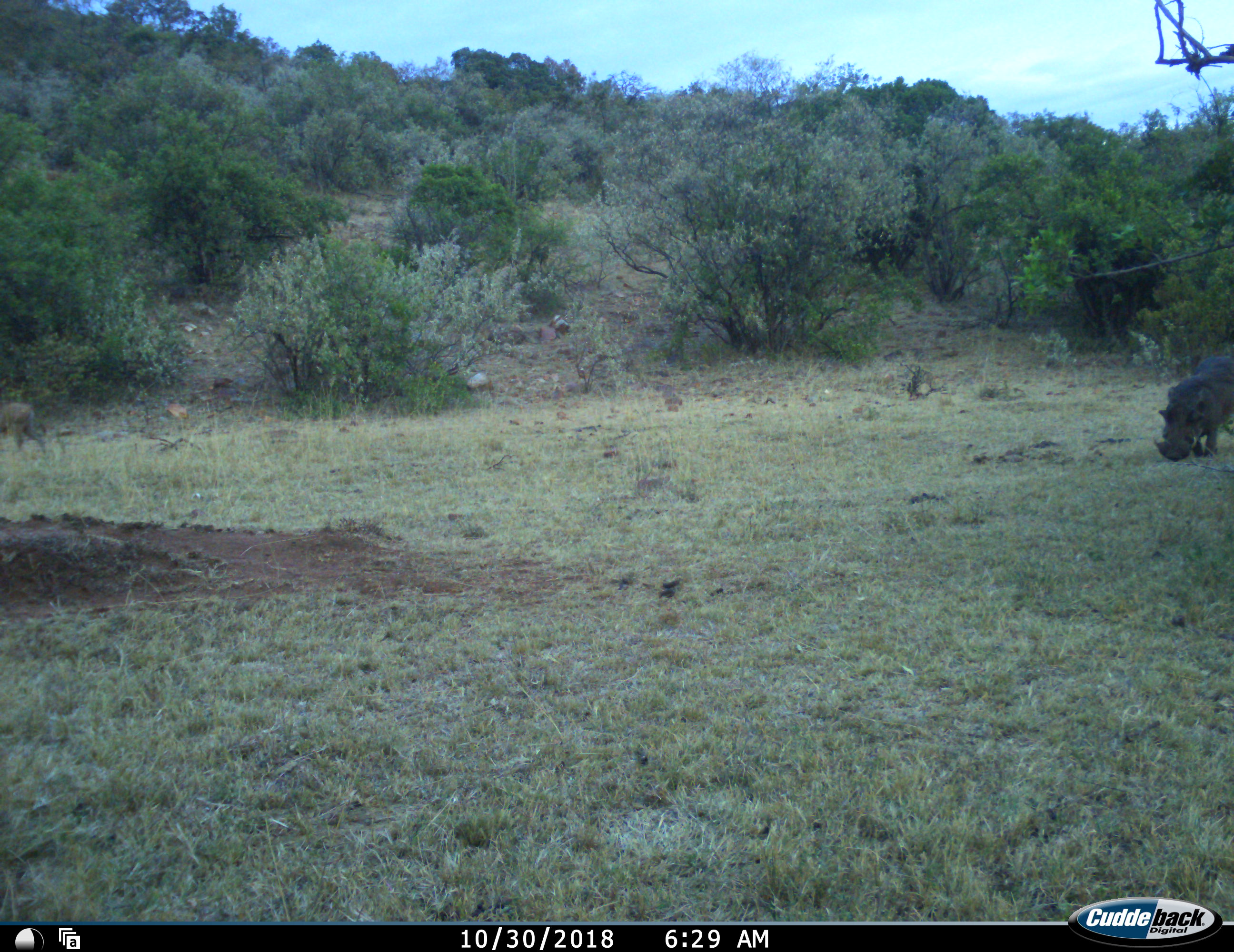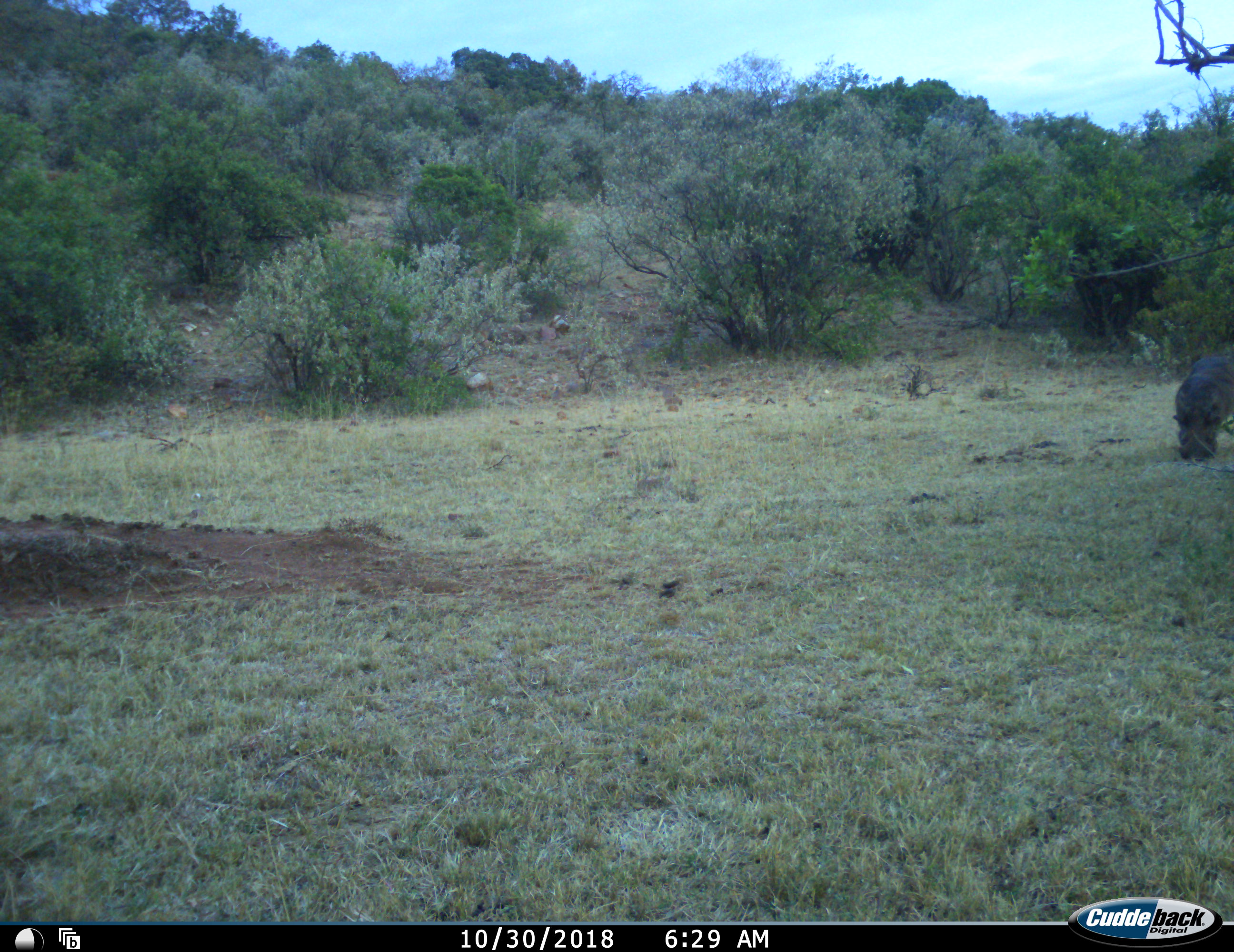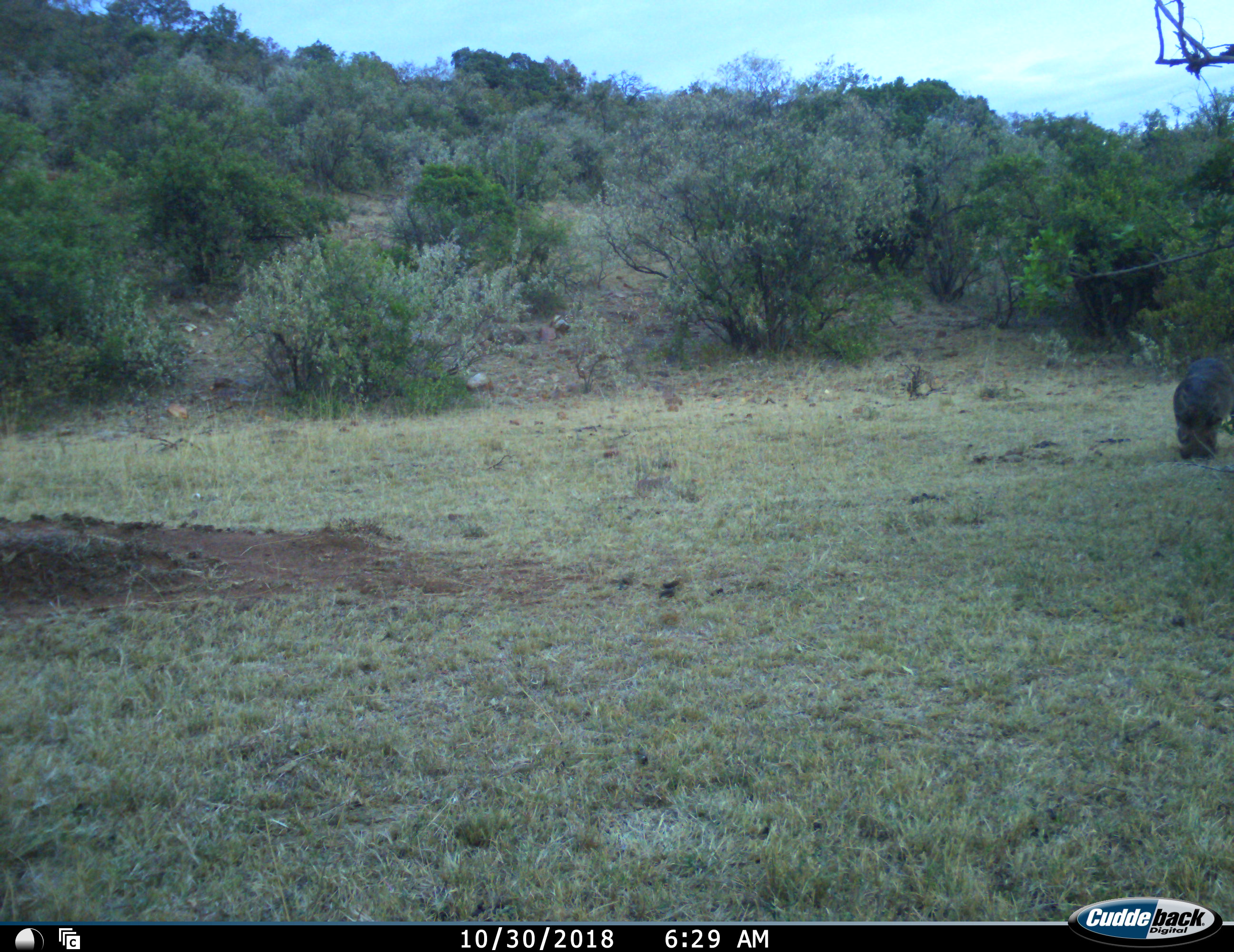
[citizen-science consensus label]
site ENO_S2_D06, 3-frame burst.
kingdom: Animalia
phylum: Chordata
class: Mammalia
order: Artiodactyla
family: Suidae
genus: Phacochoerus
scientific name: Phacochoerus africanus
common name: warthog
Warthog (Phacochoerus africanus), count 1. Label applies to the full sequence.